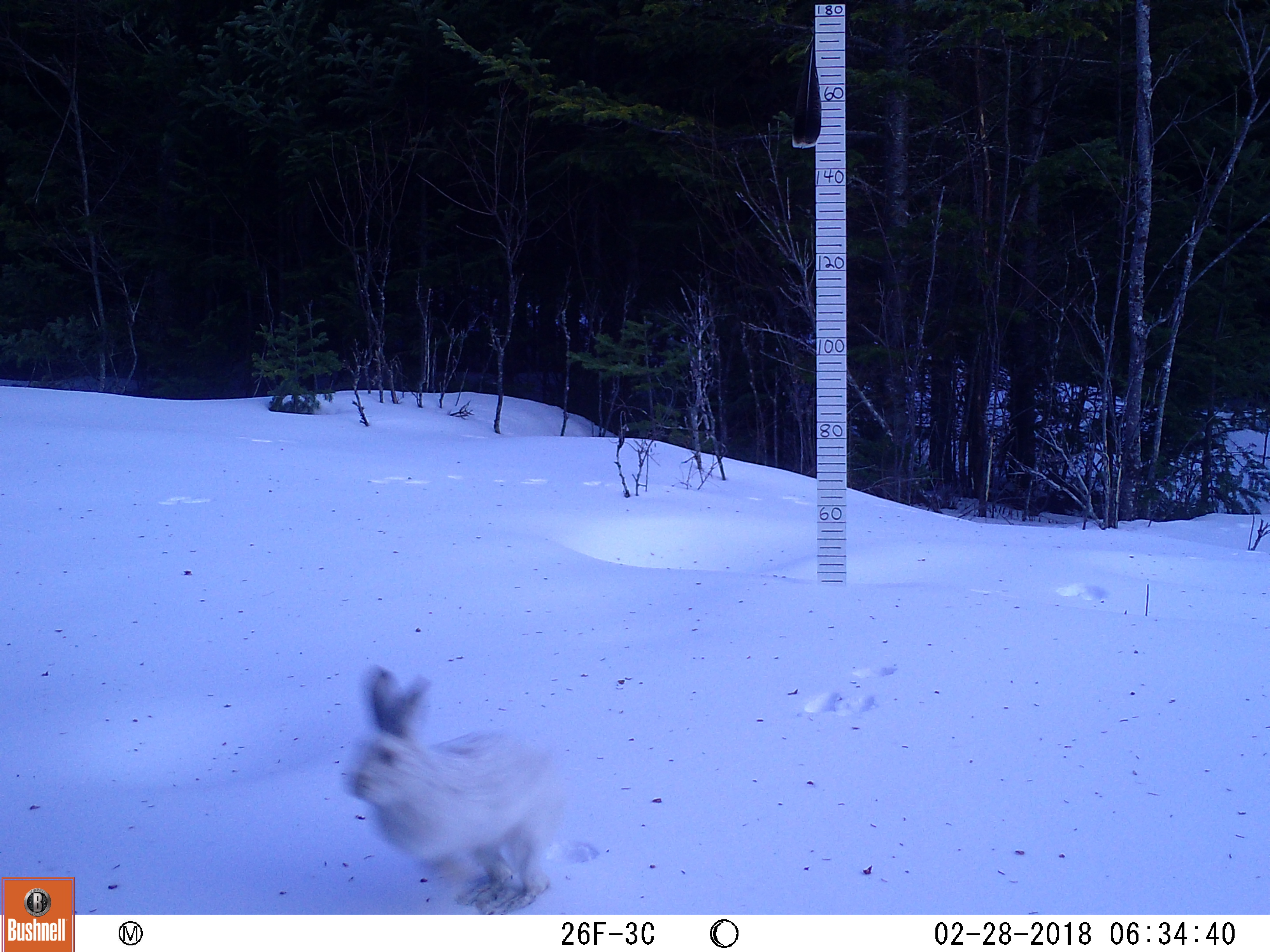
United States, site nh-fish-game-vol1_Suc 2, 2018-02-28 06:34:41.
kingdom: Animalia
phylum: Chordata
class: Mammalia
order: Lagomorpha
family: Leporidae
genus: Lepus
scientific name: Lepus americanus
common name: snowshoe hare